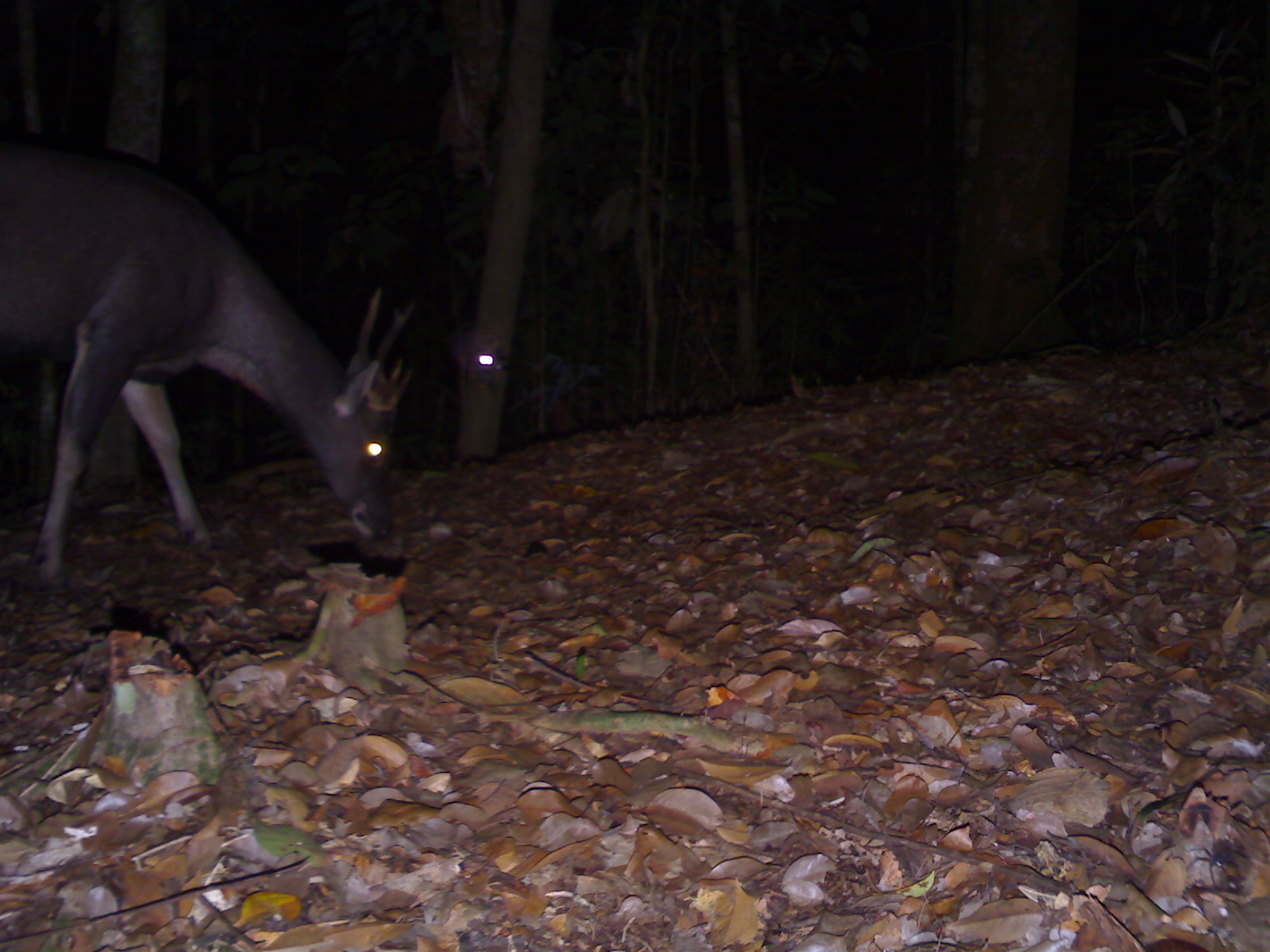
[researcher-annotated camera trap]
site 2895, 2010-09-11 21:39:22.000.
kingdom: Animalia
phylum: Chordata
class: Mammalia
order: Artiodactyla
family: Cervidae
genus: Rusa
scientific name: Rusa unicolor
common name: sambar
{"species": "Rusa unicolor (sambar)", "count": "1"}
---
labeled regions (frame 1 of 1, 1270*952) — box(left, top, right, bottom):
rusa unicolor: box(0, 138, 413, 589)